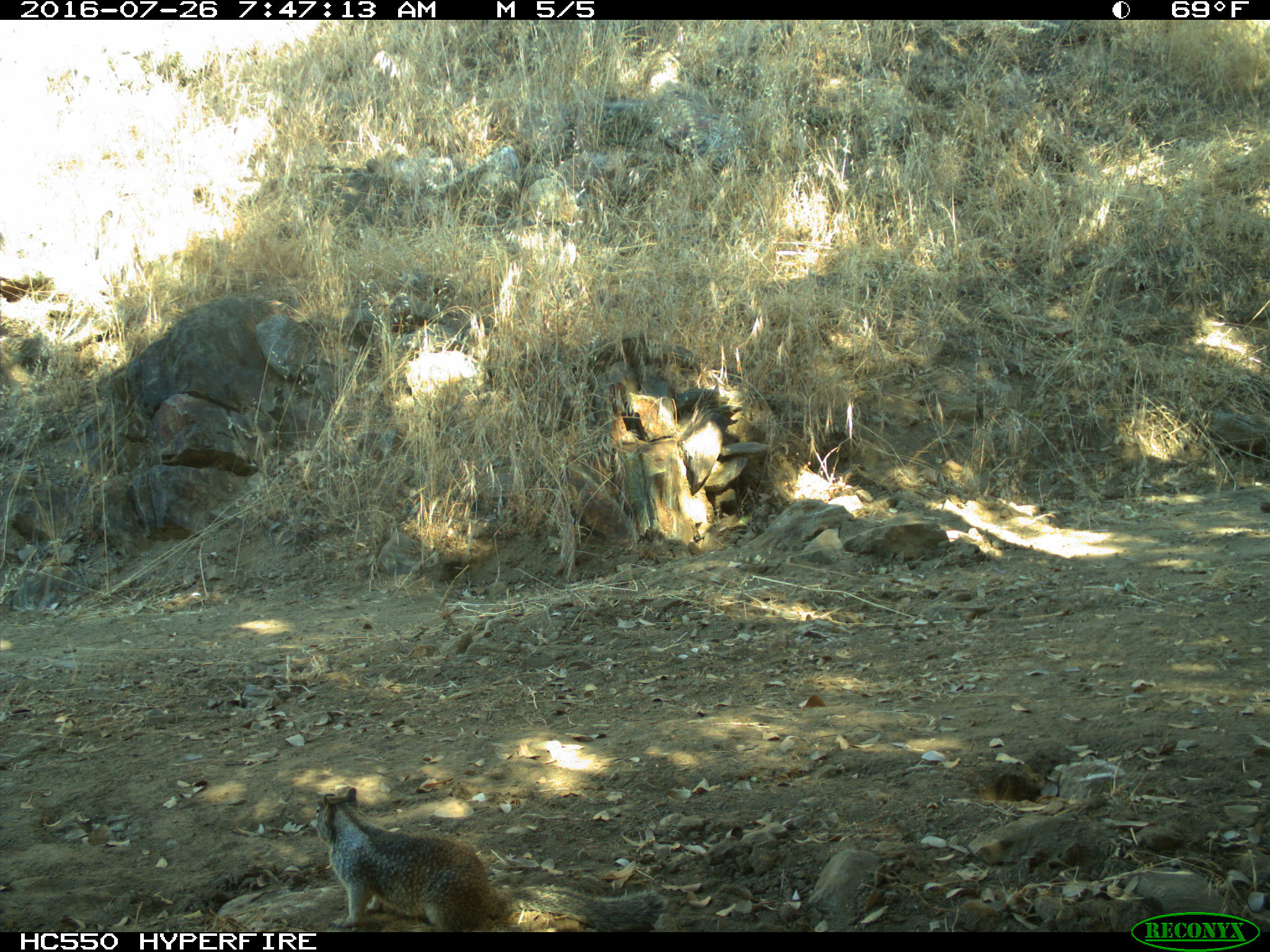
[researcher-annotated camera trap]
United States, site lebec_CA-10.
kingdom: Animalia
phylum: Chordata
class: Mammalia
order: Rodentia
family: Sciuridae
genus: Otospermophilus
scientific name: Otospermophilus beecheyi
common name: california ground squirrel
Otospermophilus beecheyi (california ground squirrel).